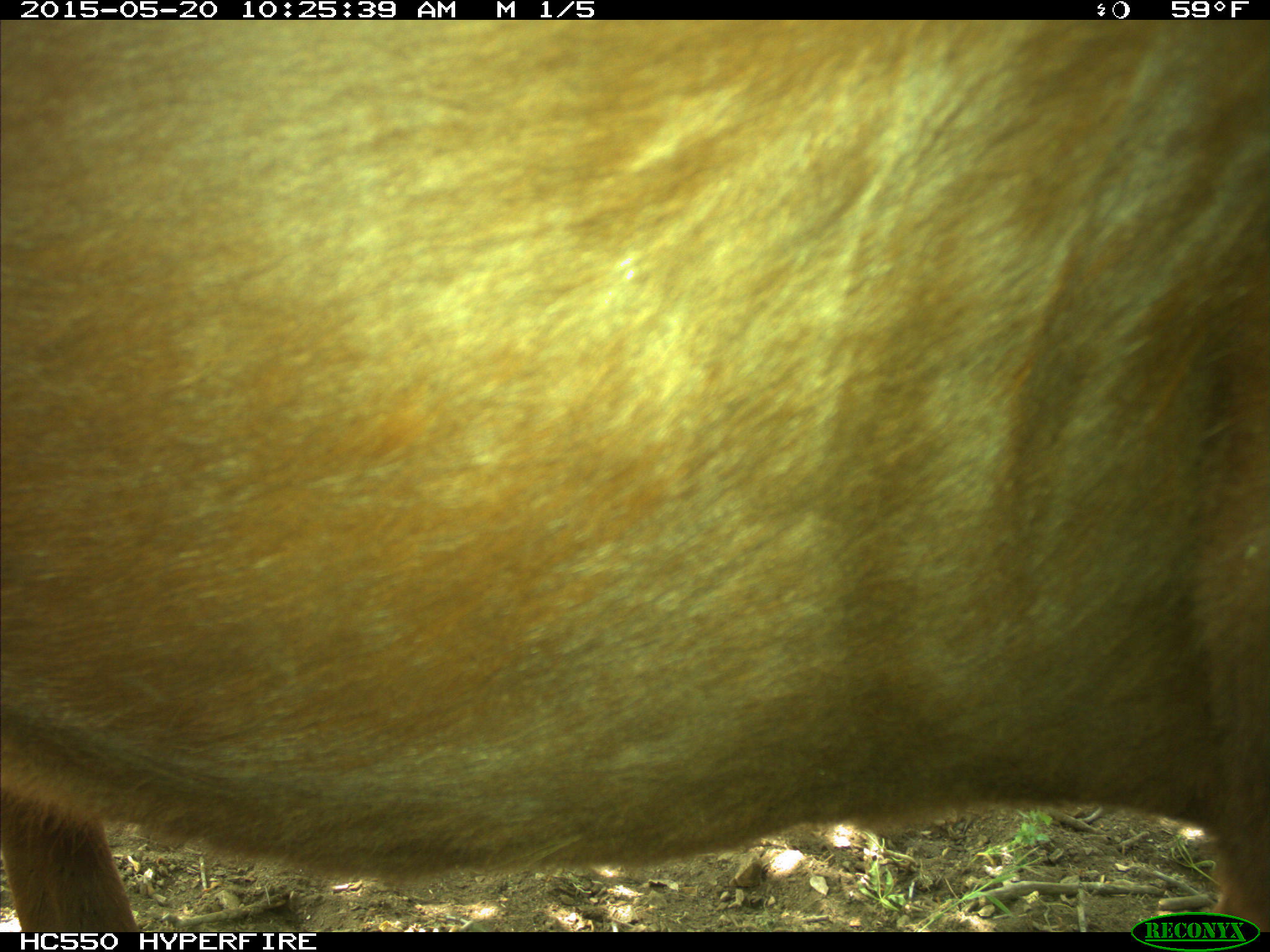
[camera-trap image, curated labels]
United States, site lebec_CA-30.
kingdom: Animalia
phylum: Chordata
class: Mammalia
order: Artiodactyla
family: Bovidae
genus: Bos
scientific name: Bos taurus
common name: domestic cow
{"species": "Bos taurus (domestic cow)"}